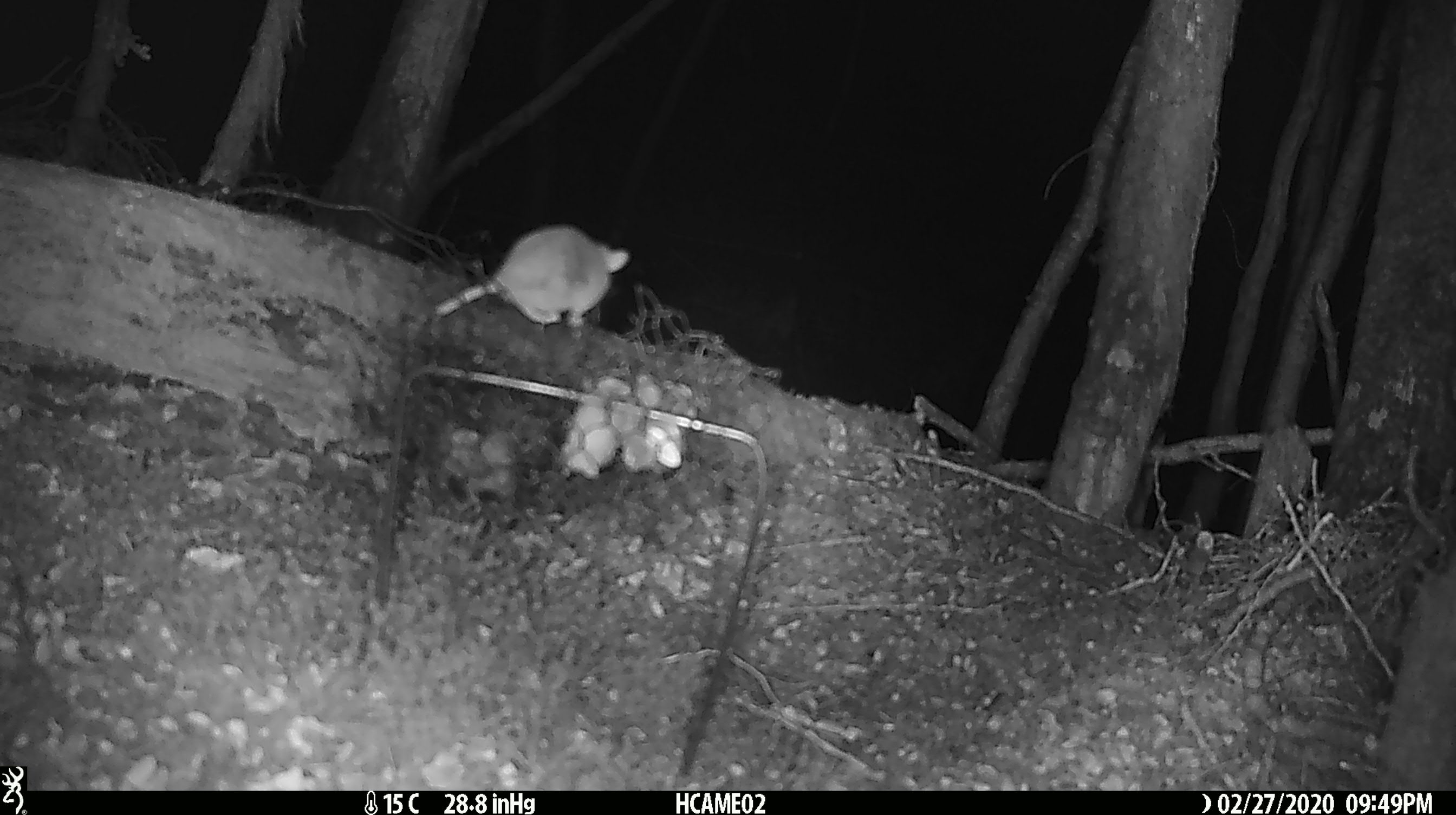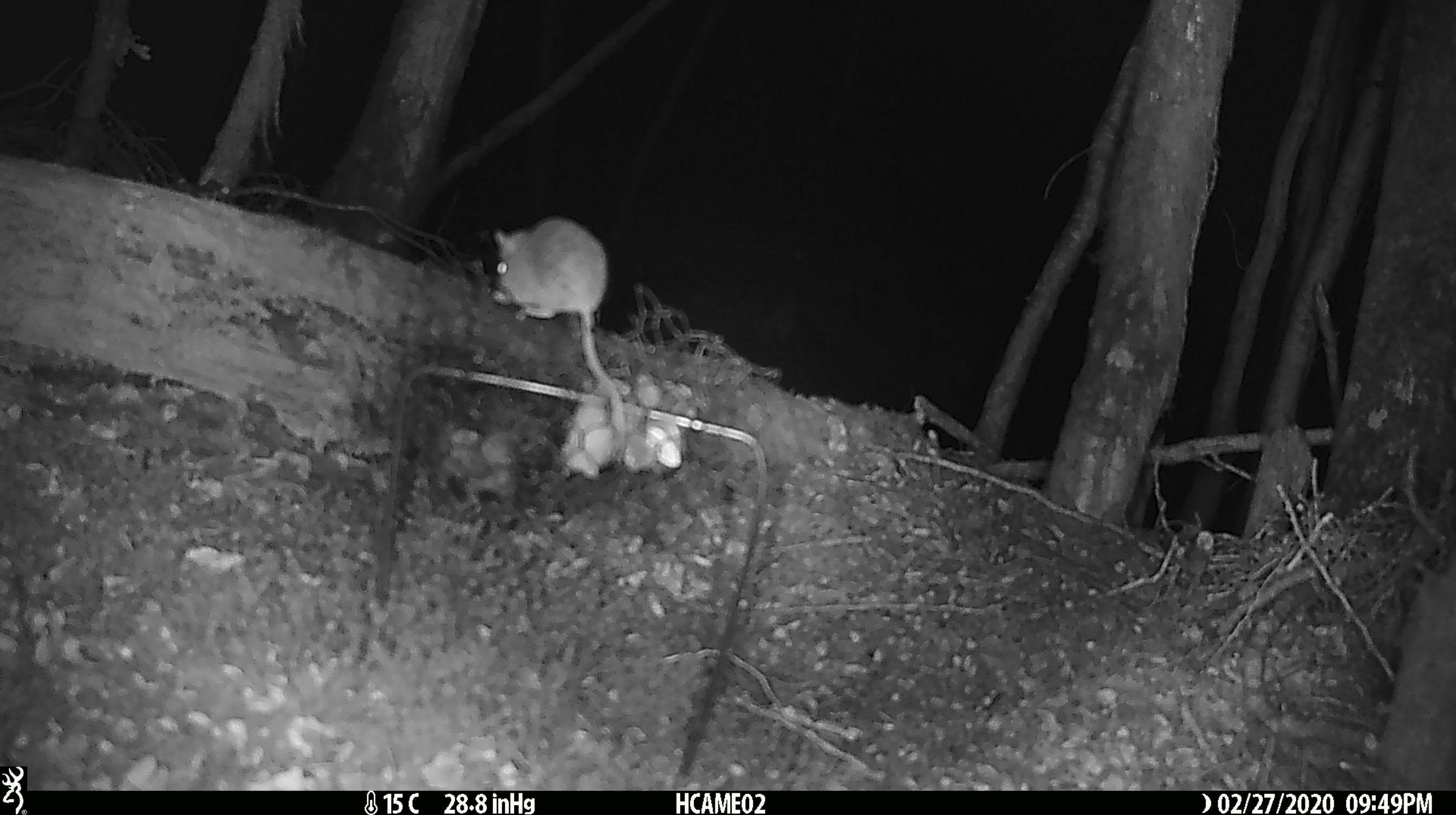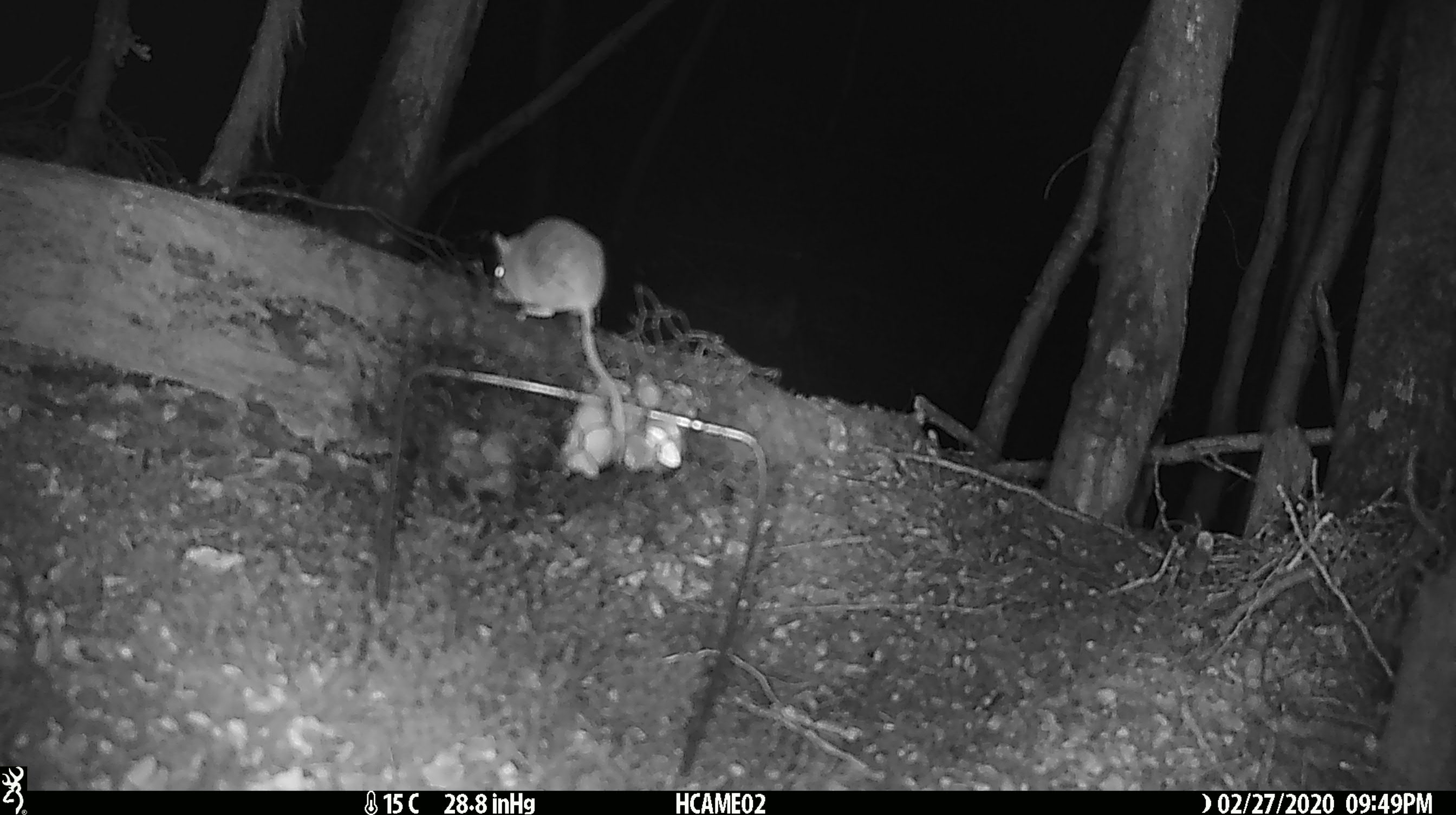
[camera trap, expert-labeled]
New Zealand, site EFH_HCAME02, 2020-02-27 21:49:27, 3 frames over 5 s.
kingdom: Animalia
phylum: Chordata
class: Mammalia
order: Rodentia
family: Muridae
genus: Mus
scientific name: Mus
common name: mouse